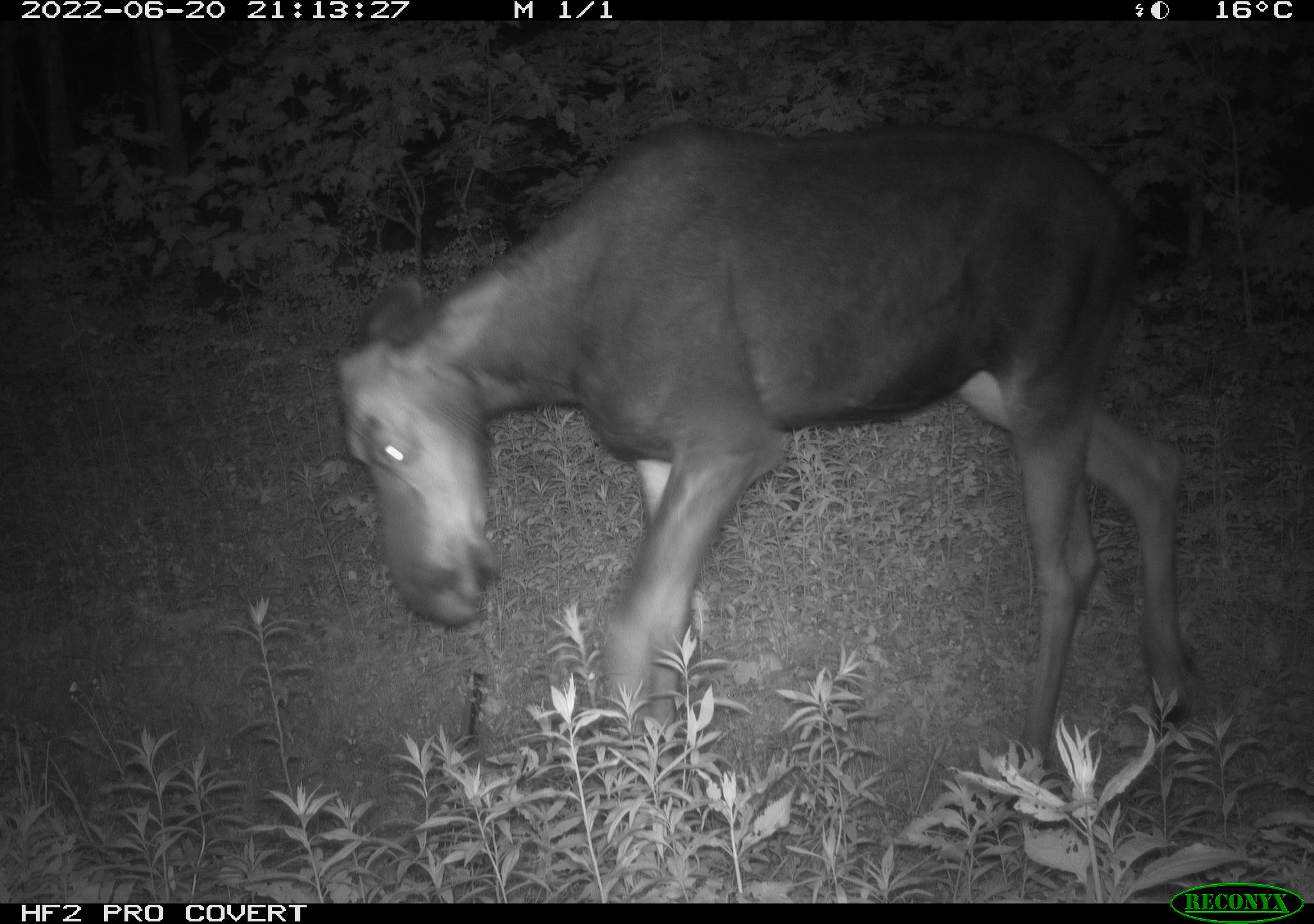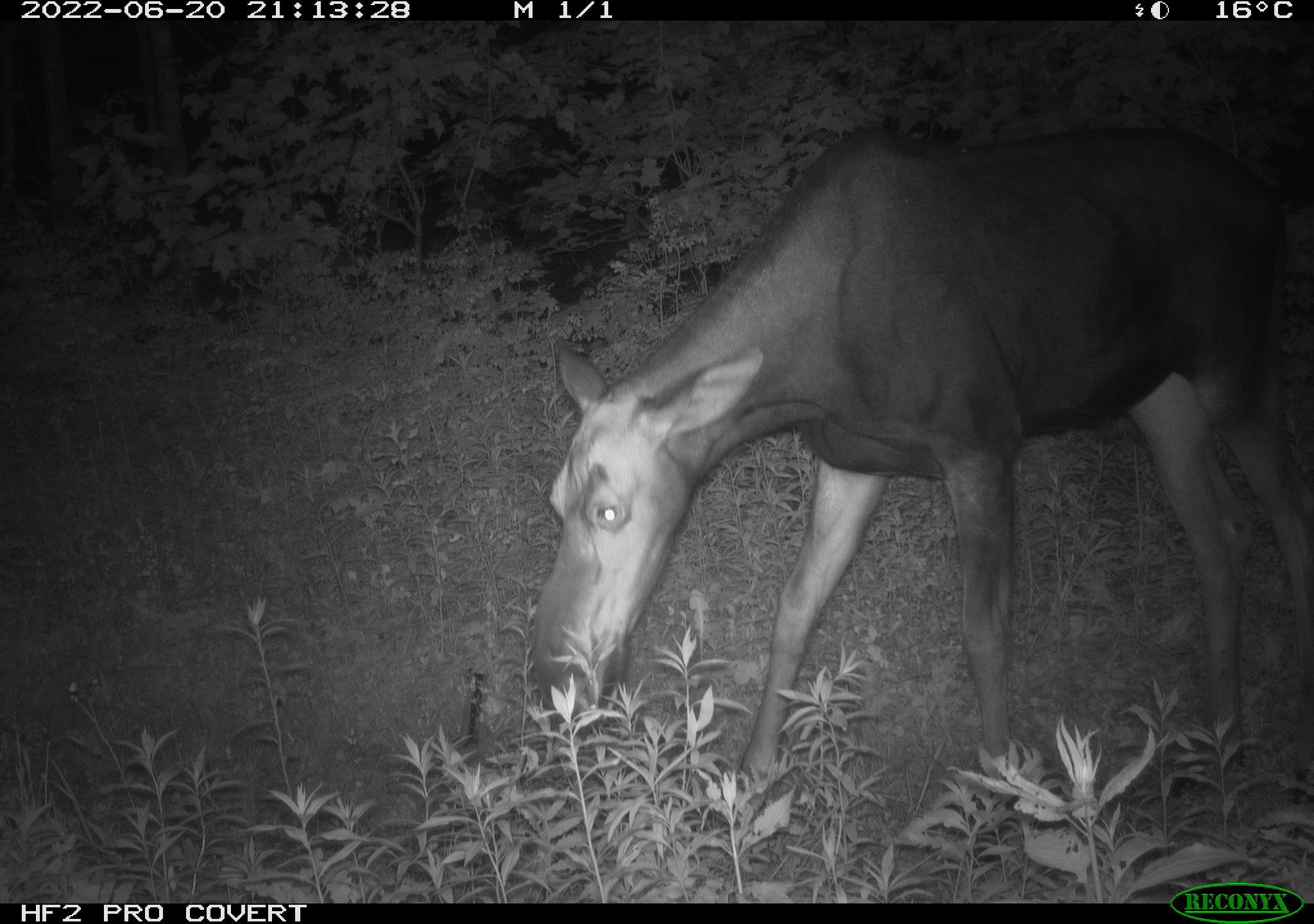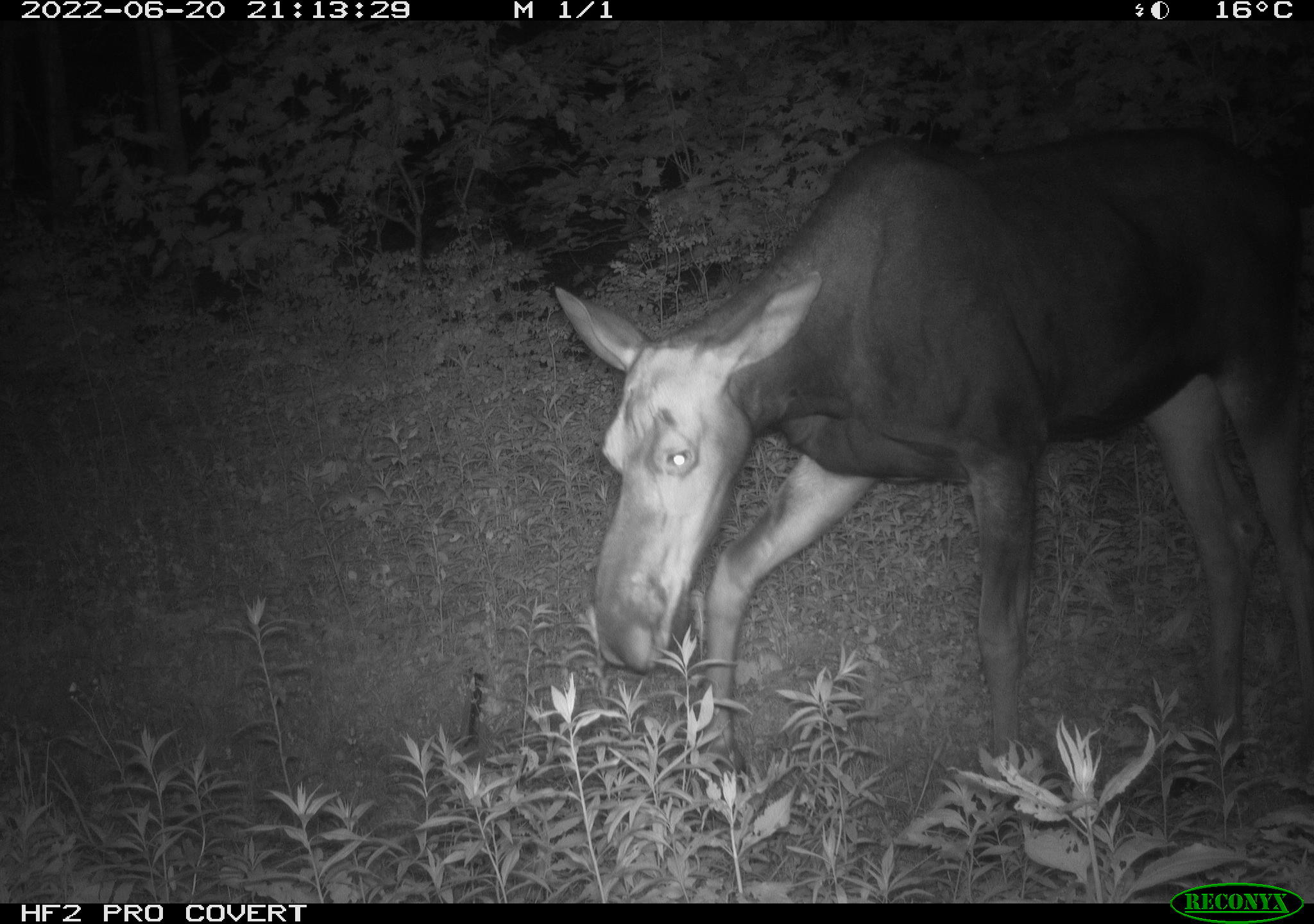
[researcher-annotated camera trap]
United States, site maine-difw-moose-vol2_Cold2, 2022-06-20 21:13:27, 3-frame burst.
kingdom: Animalia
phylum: Chordata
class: Mammalia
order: Artiodactyla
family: Cervidae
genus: Alces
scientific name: Alces alces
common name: moose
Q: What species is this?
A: Moose (Alces alces).